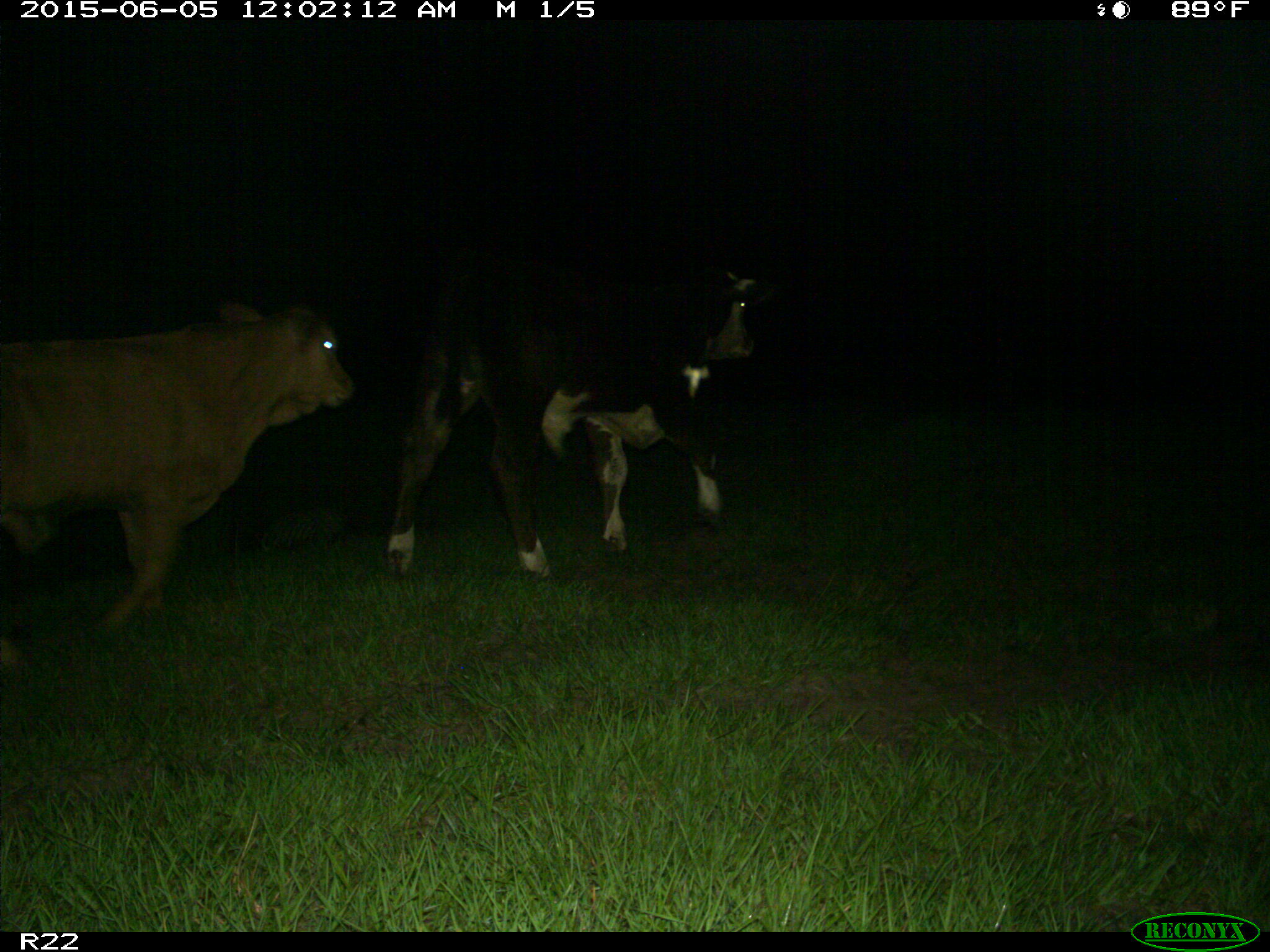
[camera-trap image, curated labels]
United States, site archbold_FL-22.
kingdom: Animalia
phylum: Chordata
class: Mammalia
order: Artiodactyla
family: Bovidae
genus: Bos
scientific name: Bos taurus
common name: domestic cow